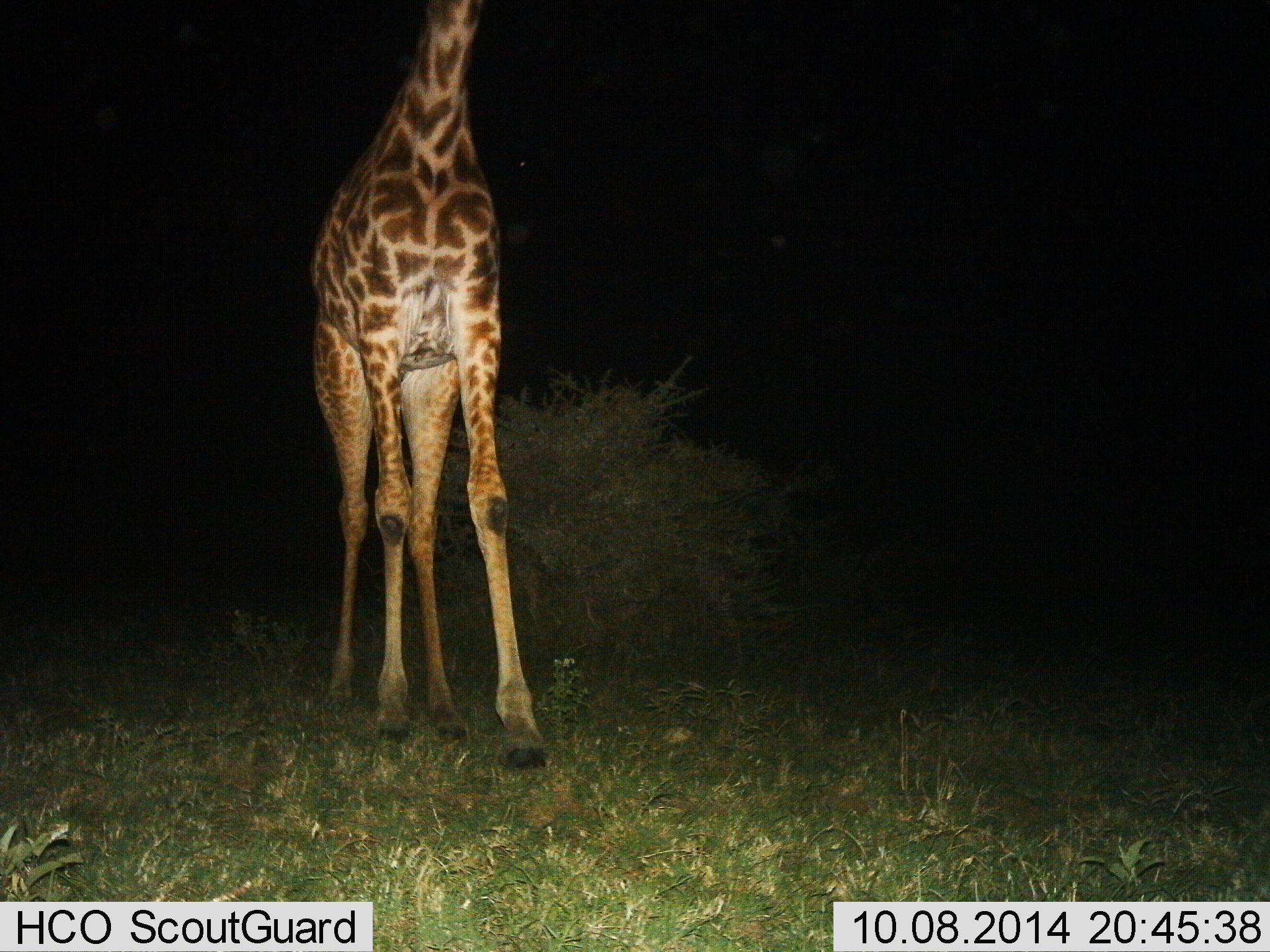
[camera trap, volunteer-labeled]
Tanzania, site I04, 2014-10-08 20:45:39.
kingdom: Animalia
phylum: Chordata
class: Mammalia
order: Artiodactyla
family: Giraffidae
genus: Giraffa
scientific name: Giraffa camelopardalis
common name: giraffe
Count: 1.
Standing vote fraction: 80%.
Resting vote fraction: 0%.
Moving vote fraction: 20%.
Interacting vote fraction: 0%.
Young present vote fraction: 0%.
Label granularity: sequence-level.